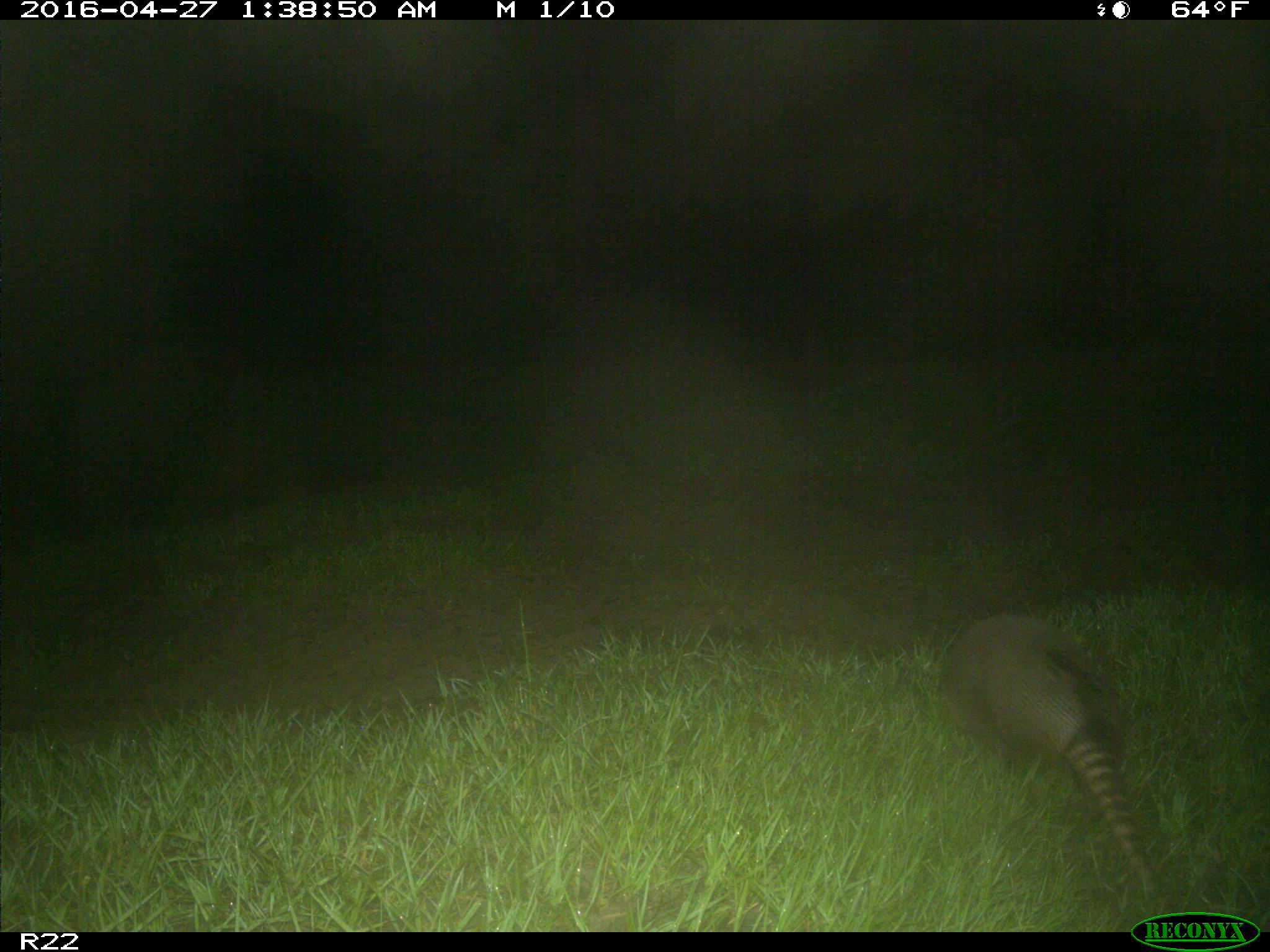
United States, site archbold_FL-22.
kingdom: Animalia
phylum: Chordata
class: Mammalia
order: Cingulata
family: Dasypodidae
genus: Dasypus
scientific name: Dasypus novemcinctus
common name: nine-banded armadillo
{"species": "Dasypus novemcinctus (nine-banded armadillo)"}